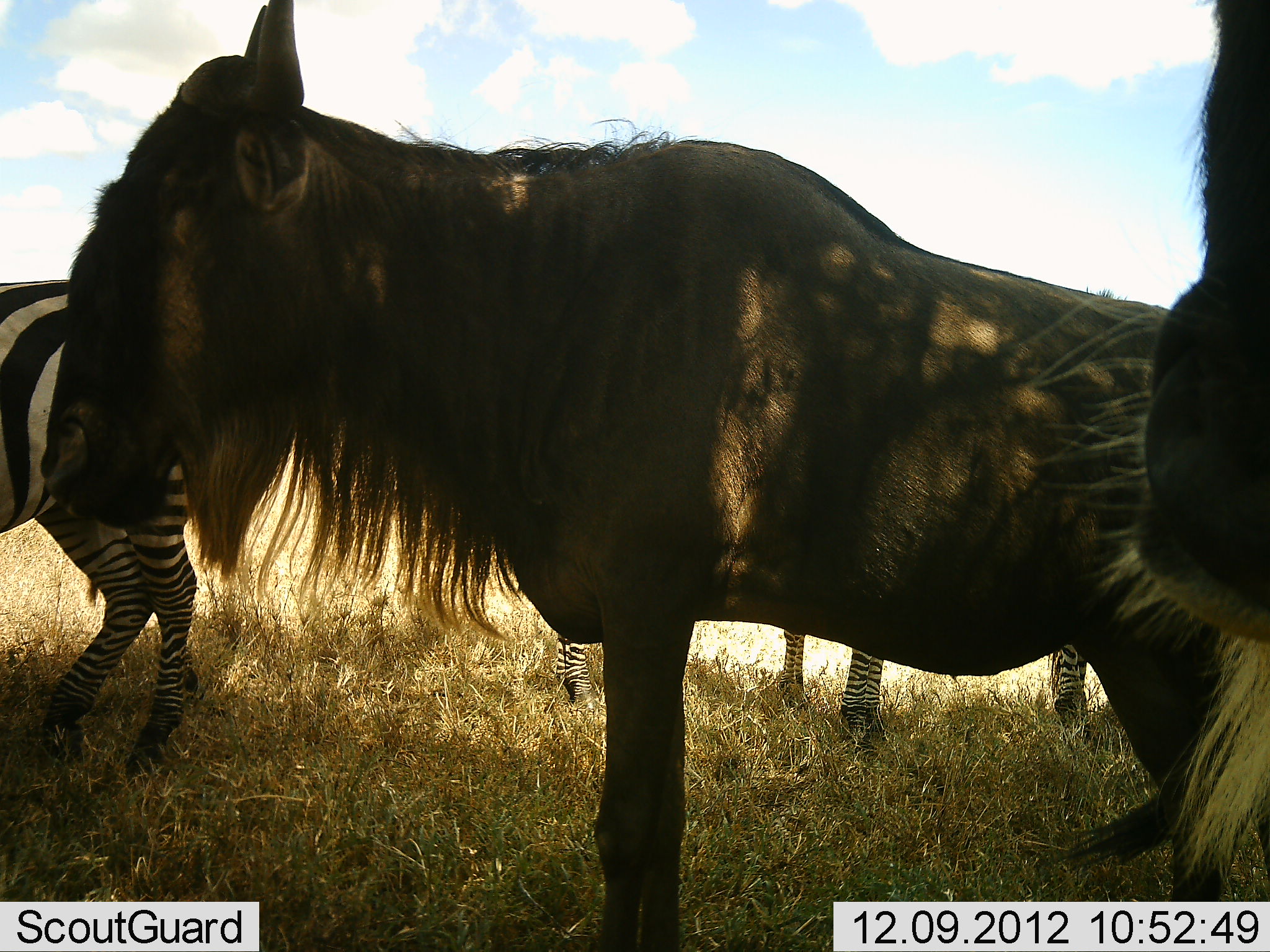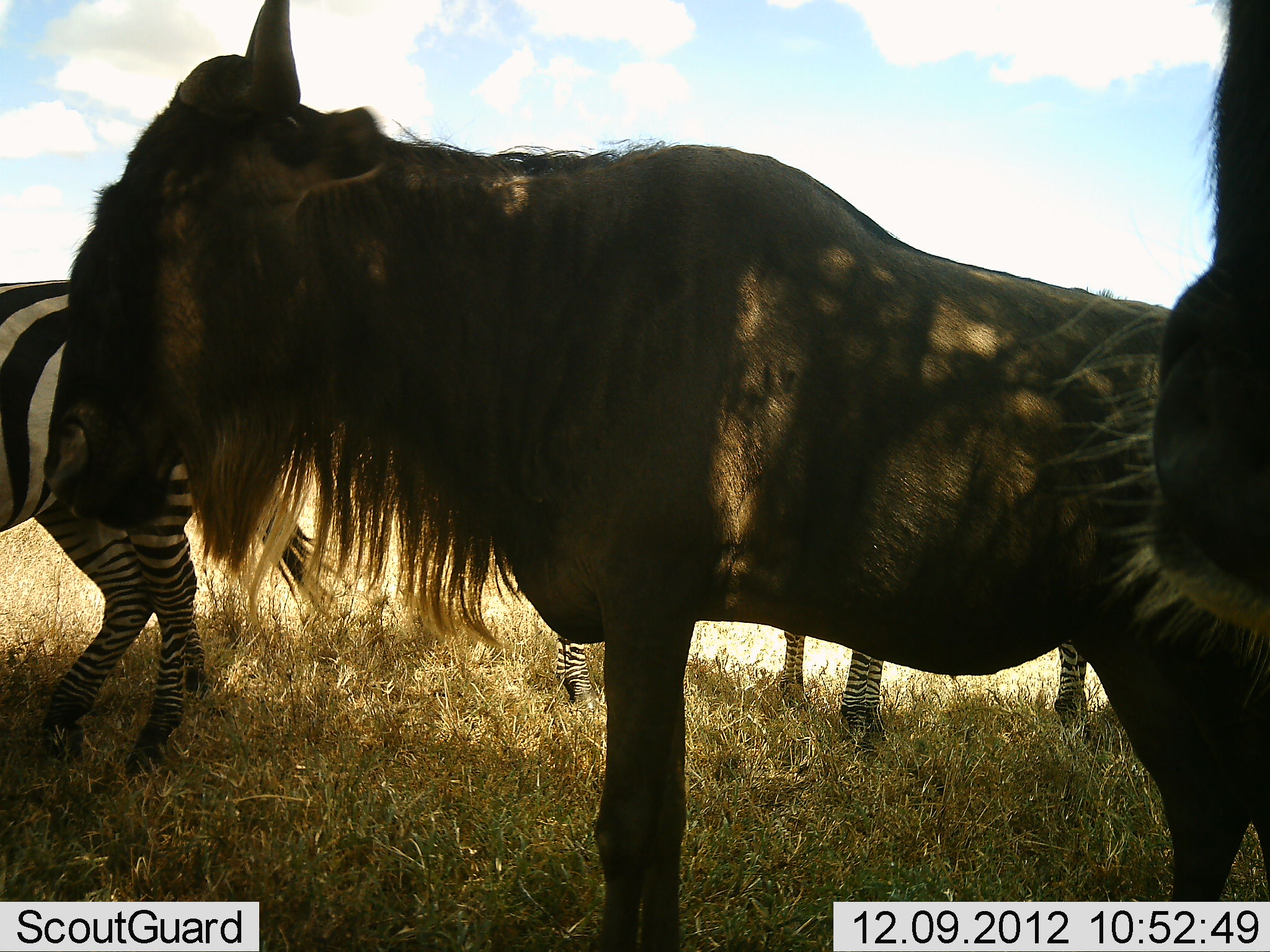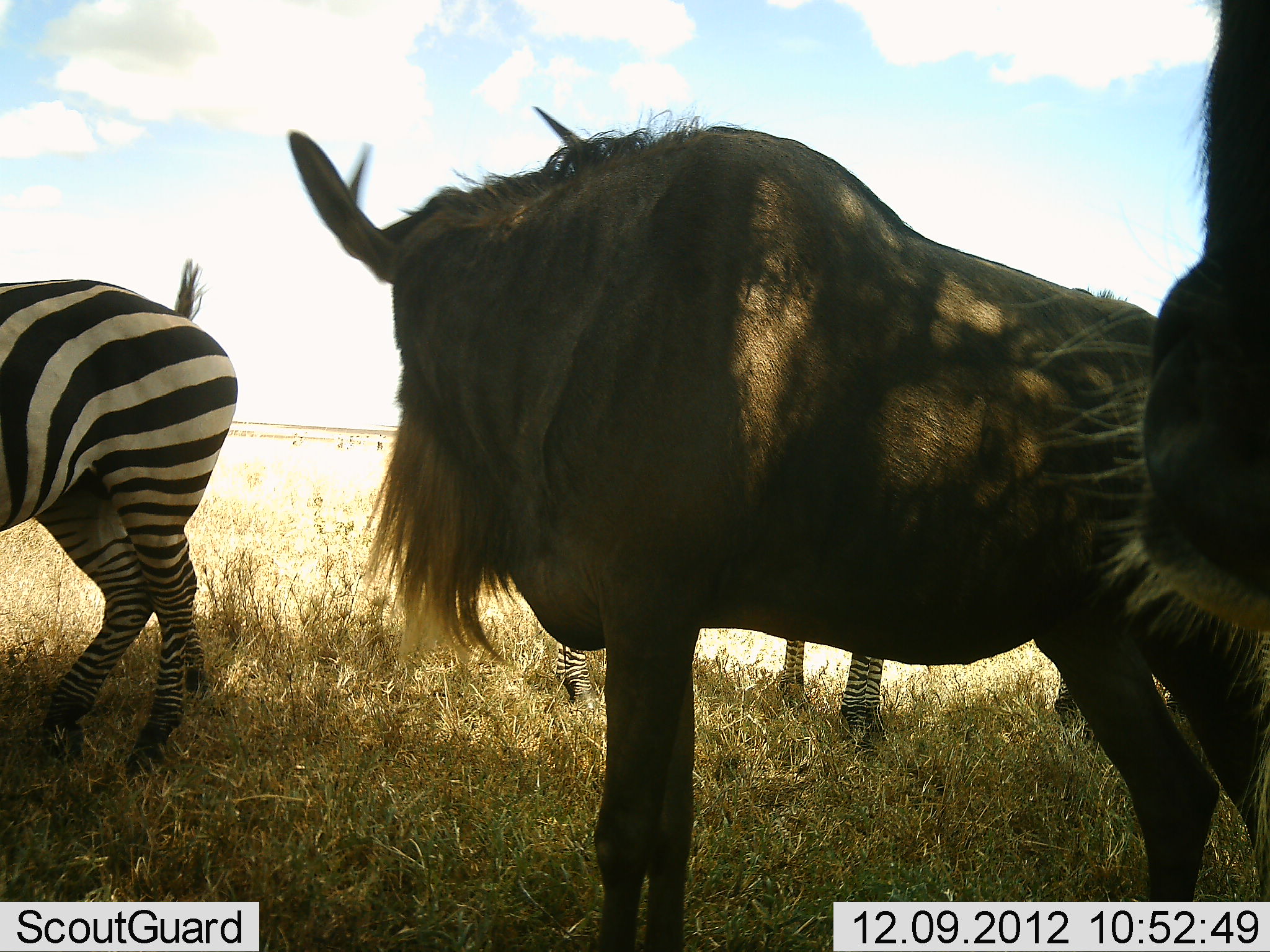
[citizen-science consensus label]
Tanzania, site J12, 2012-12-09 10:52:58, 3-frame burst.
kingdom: Animalia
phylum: Chordata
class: Mammalia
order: Artiodactyla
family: Bovidae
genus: Connochaetes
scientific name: Connochaetes taurinus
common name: blue wildebeest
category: wildebeest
Wildebeest (blue wildebeest) (Connochaetes taurinus), count 2. Behavior (volunteer vote fractions): standing 90%, resting 10%, moving 0%, interacting 0%. Young present (vote fraction): 0%. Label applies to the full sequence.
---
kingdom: Animalia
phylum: Chordata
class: Mammalia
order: Perissodactyla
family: Equidae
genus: Equus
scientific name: Equus quagga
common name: plains zebra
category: zebra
Zebra (plains zebra) (Equus quagga), count 3. Behavior (volunteer vote fractions): standing 91%, resting 9%, moving 0%, interacting 0%. Young present (vote fraction): 0%. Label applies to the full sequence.